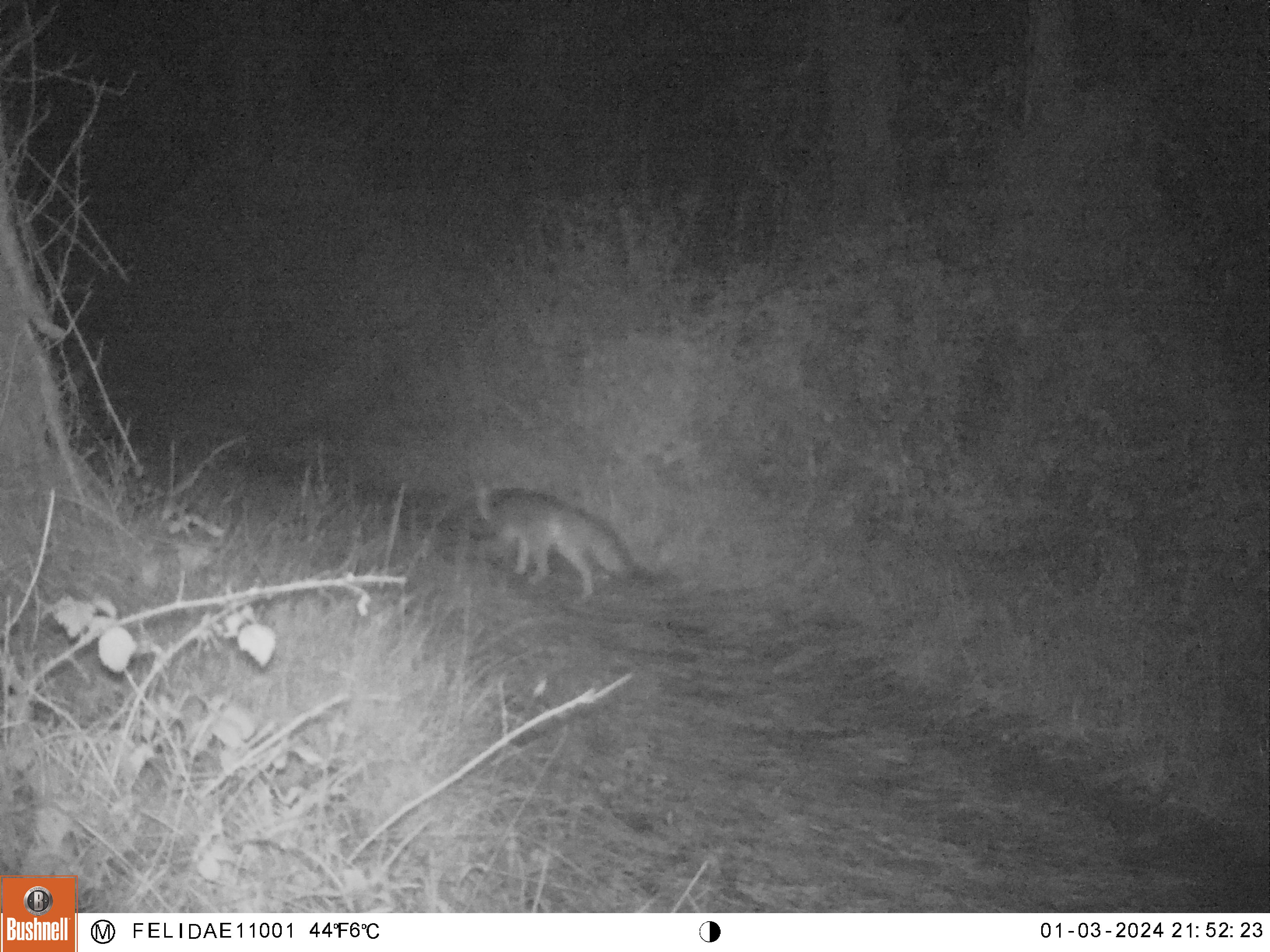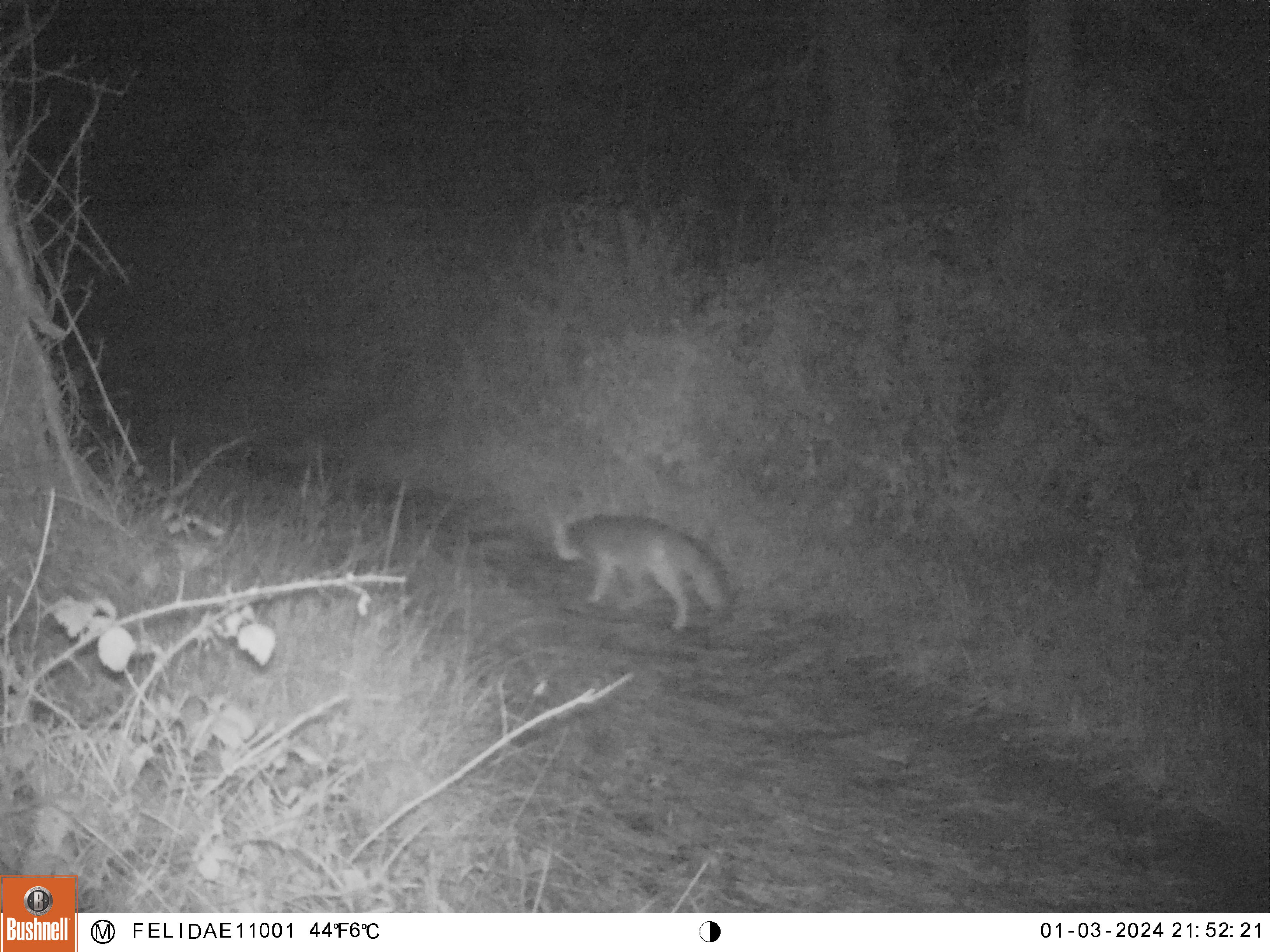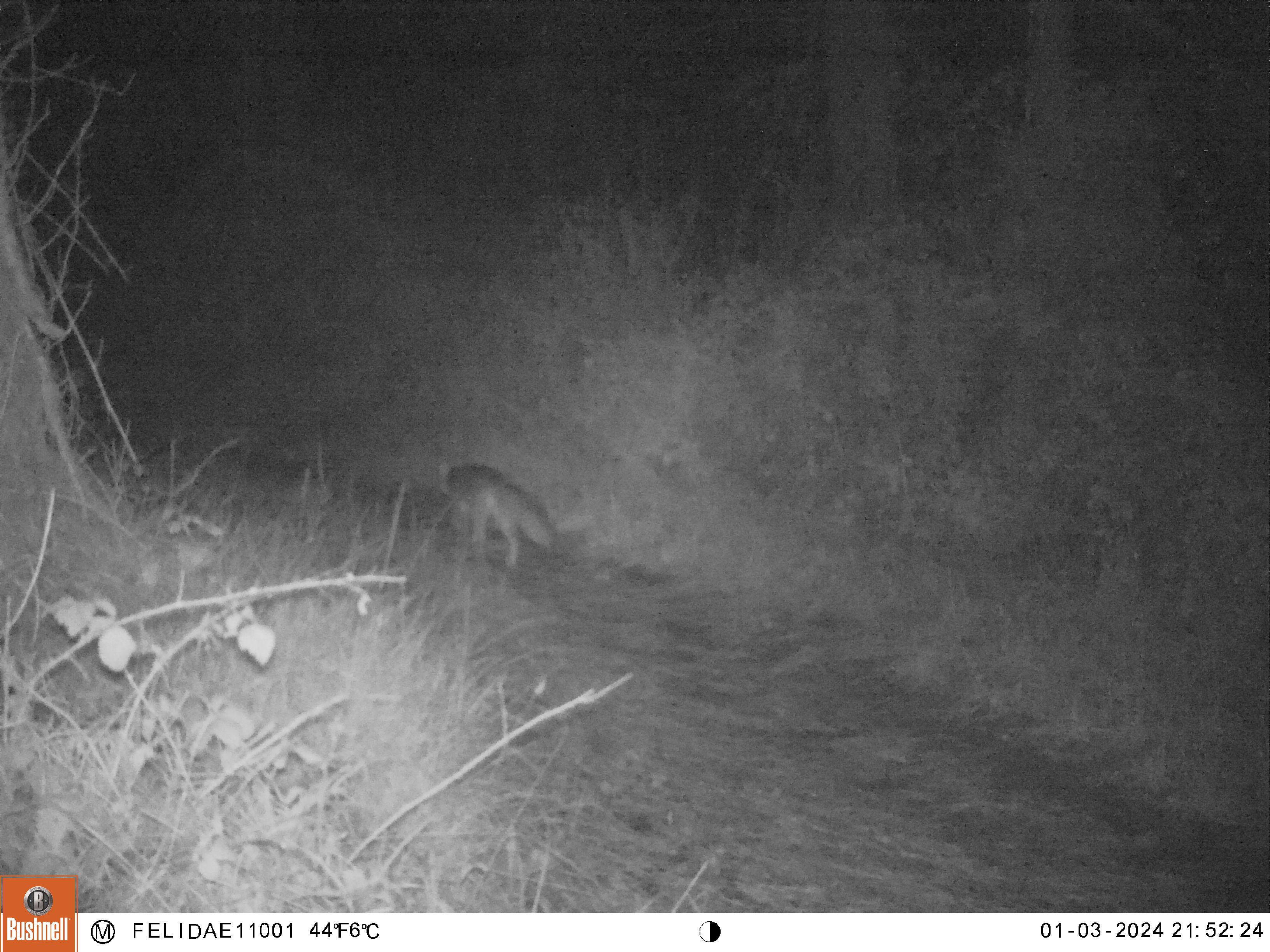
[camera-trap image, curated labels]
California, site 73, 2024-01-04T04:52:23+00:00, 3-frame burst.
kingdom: Animalia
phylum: Chordata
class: Mammalia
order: Carnivora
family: Canidae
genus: Urocyon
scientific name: Urocyon cinereoargenteus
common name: gray fox